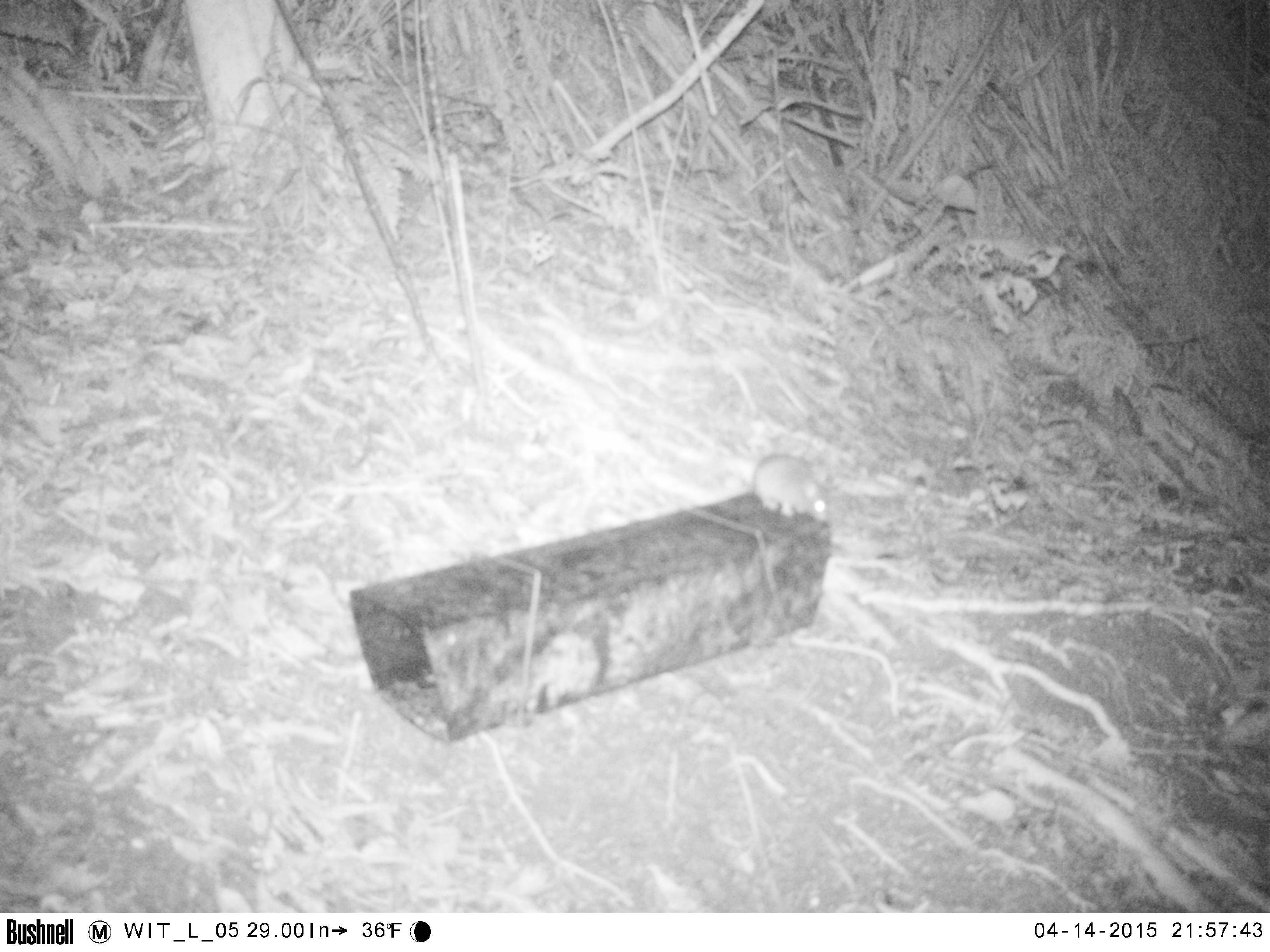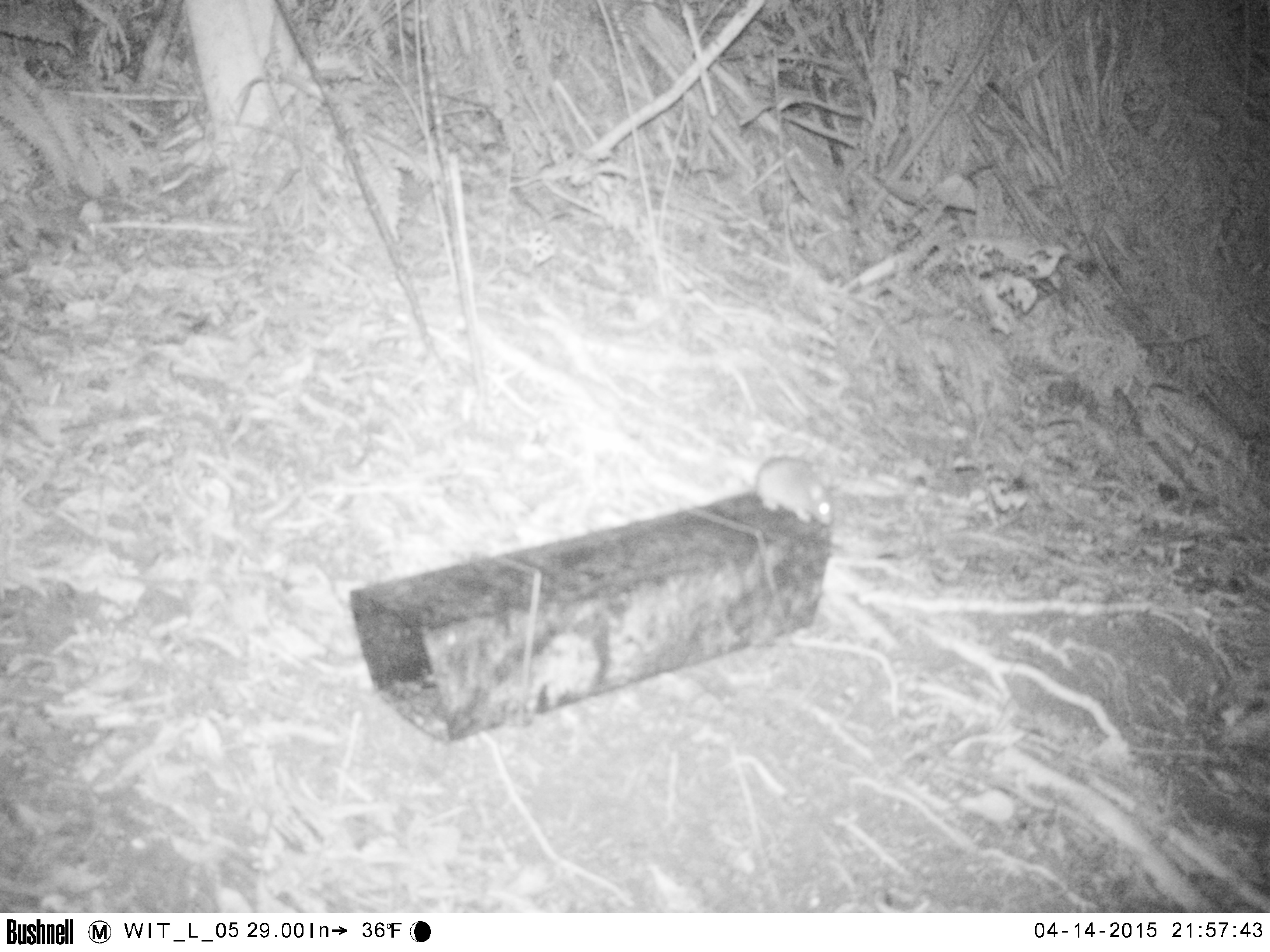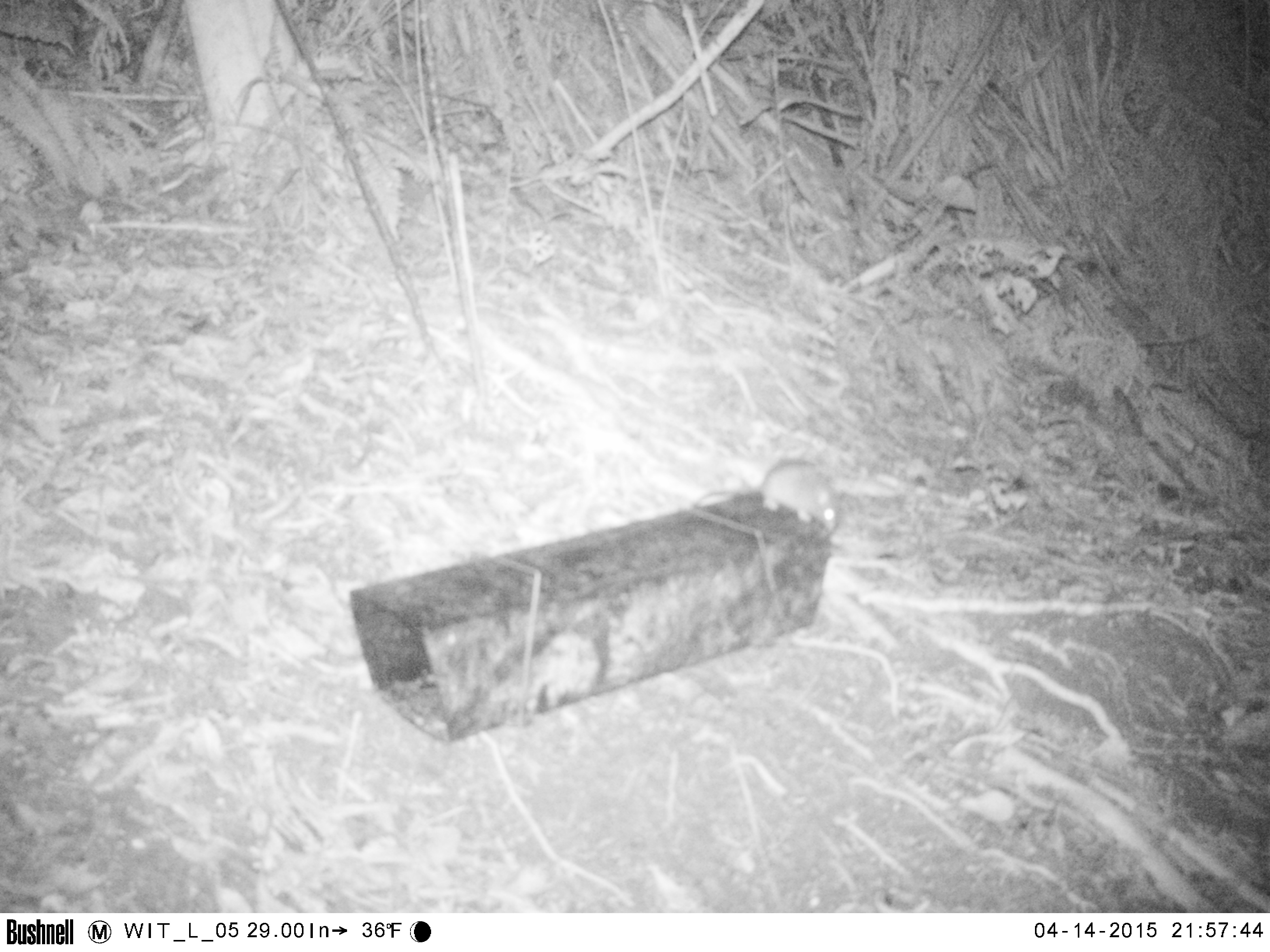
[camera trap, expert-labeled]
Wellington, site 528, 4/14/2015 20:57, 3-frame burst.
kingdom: Animalia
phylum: Chordata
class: Mammalia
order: Rodentia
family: Muridae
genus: Rattus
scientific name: Rattus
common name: rat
Rat (Rattus).